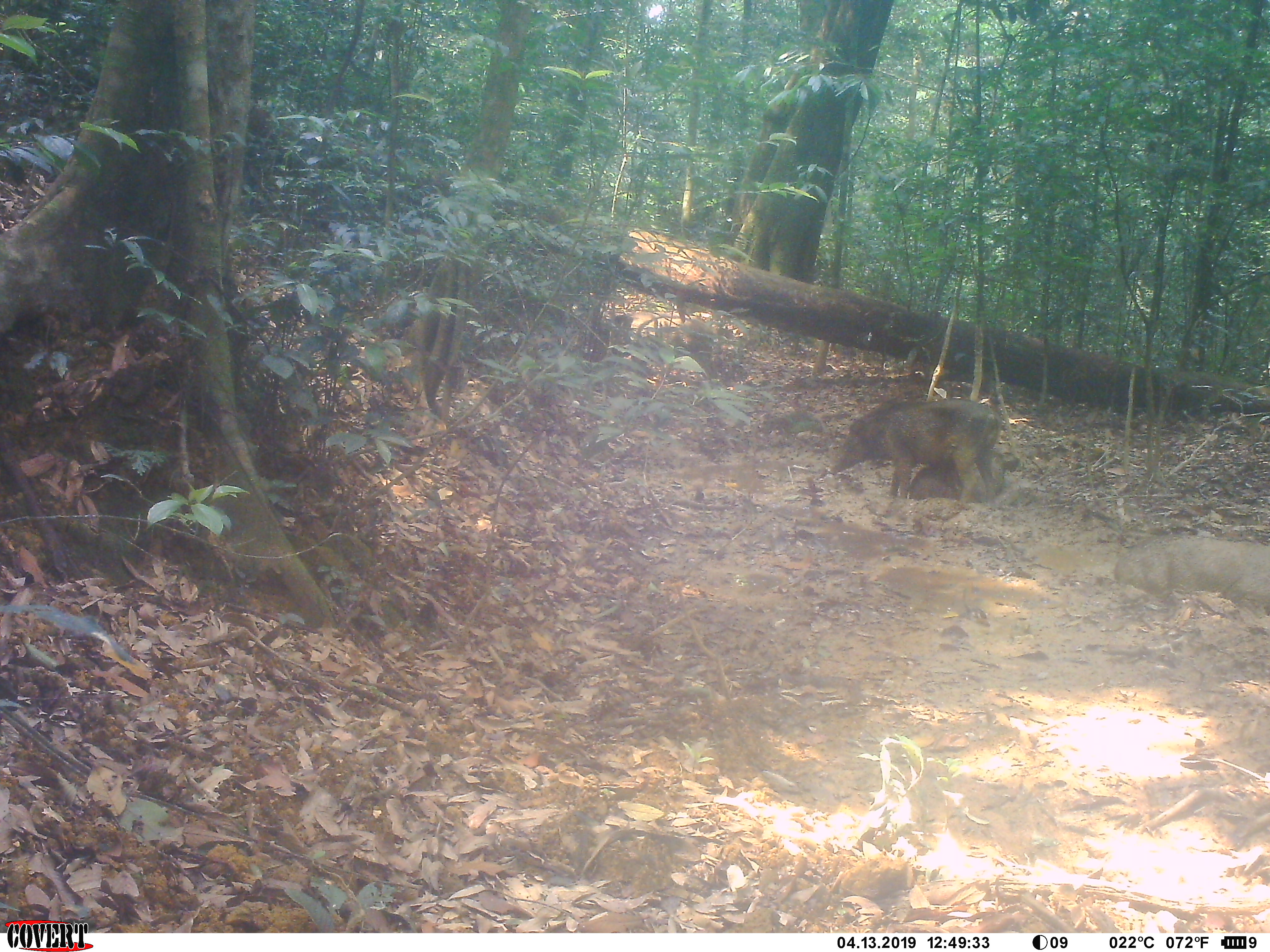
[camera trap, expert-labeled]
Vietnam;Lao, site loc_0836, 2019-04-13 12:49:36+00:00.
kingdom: Animalia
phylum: Chordata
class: Mammalia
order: Artiodactyla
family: Suidae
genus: Sus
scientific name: Sus scrofa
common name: eurasian wild pig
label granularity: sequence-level